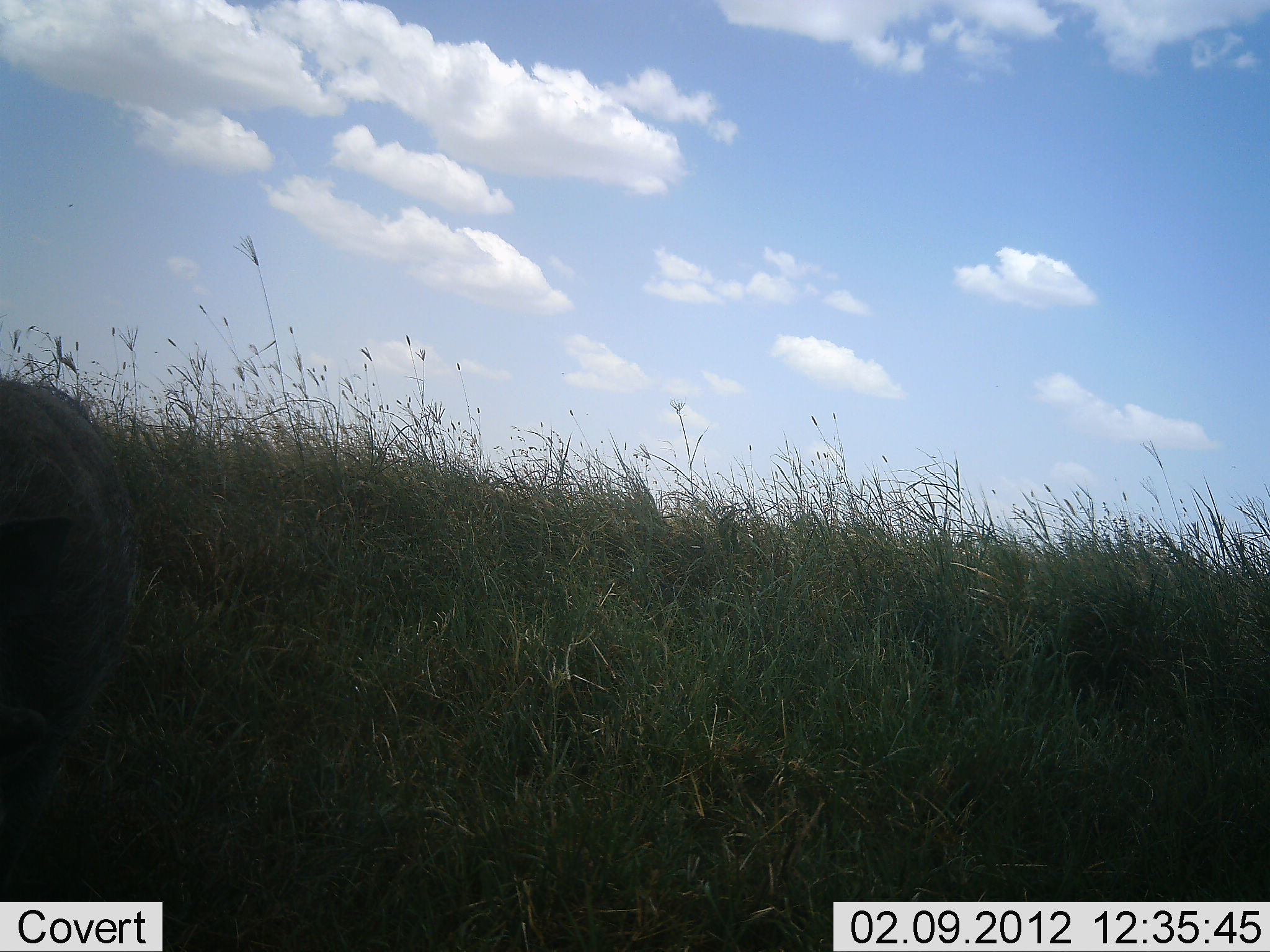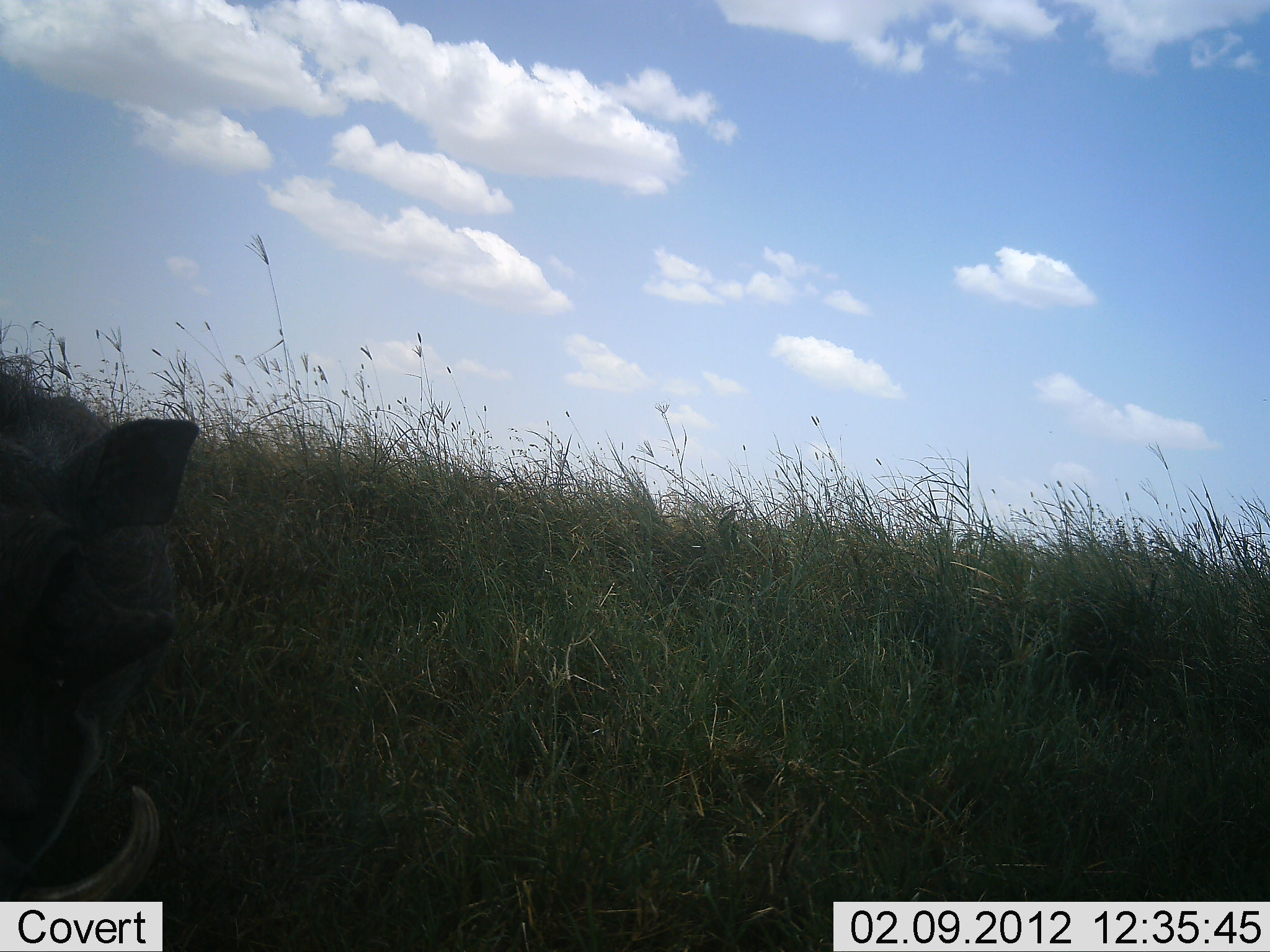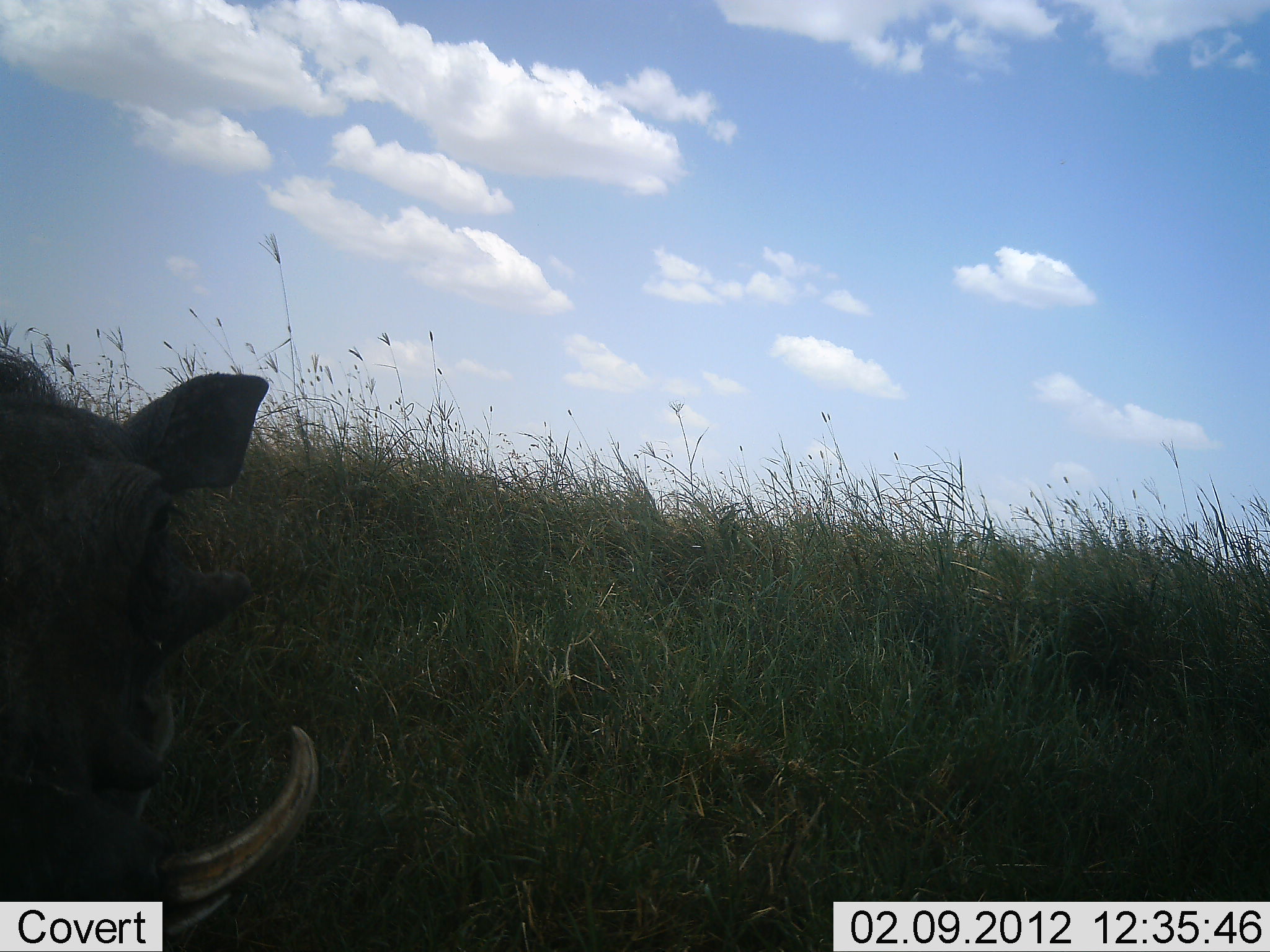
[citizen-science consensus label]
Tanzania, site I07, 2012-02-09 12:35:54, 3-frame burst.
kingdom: Animalia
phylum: Chordata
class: Mammalia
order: Artiodactyla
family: Suidae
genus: Phacochoerus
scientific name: Phacochoerus africanus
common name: warthog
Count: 1.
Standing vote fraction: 68%.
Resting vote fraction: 0%.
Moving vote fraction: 21%.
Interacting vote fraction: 0%.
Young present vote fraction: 0%.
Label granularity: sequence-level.